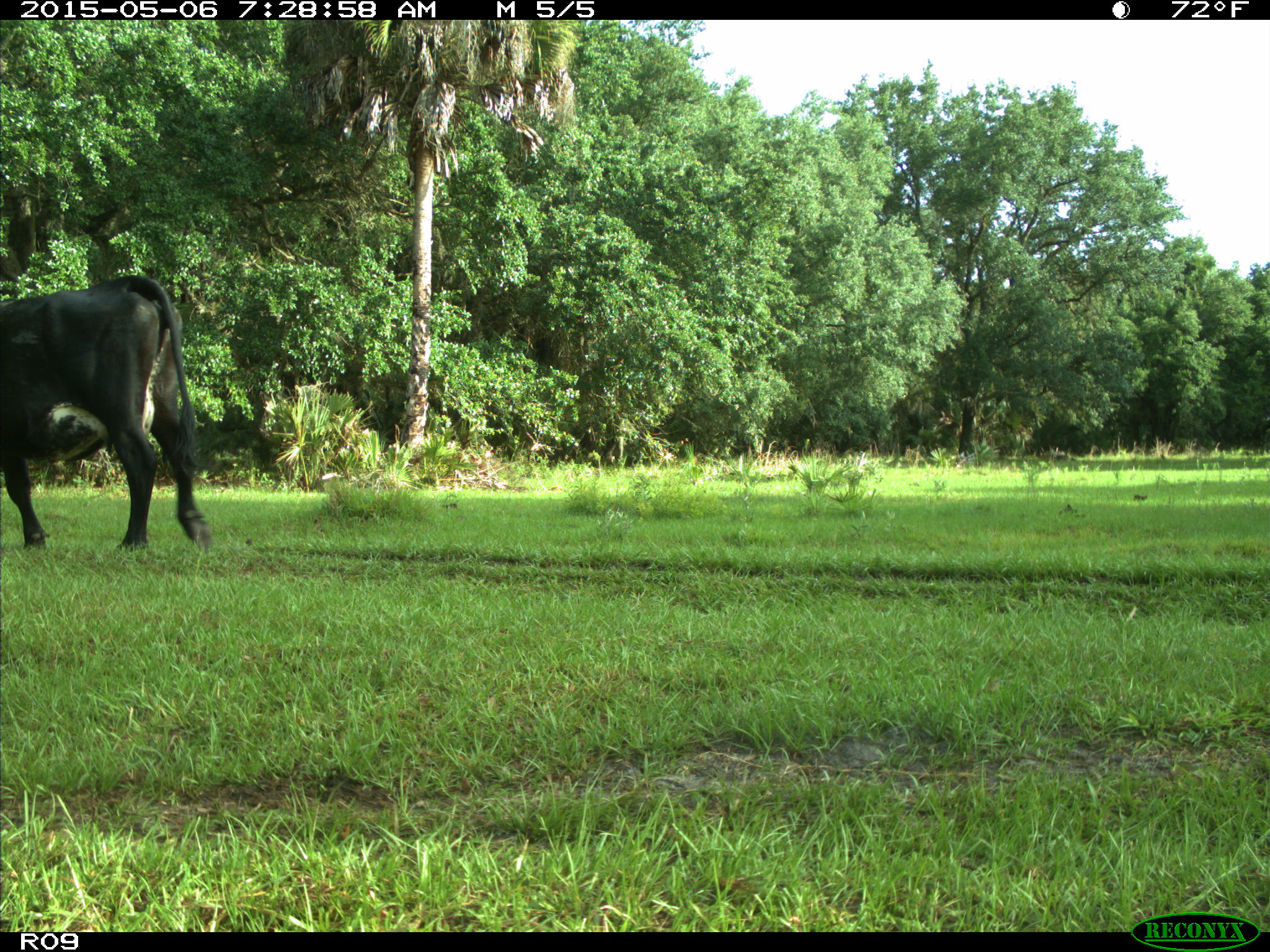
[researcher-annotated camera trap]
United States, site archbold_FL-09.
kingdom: Animalia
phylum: Chordata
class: Mammalia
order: Artiodactyla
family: Bovidae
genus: Bos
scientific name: Bos taurus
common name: domestic cow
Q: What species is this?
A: Bos taurus (domestic cow).